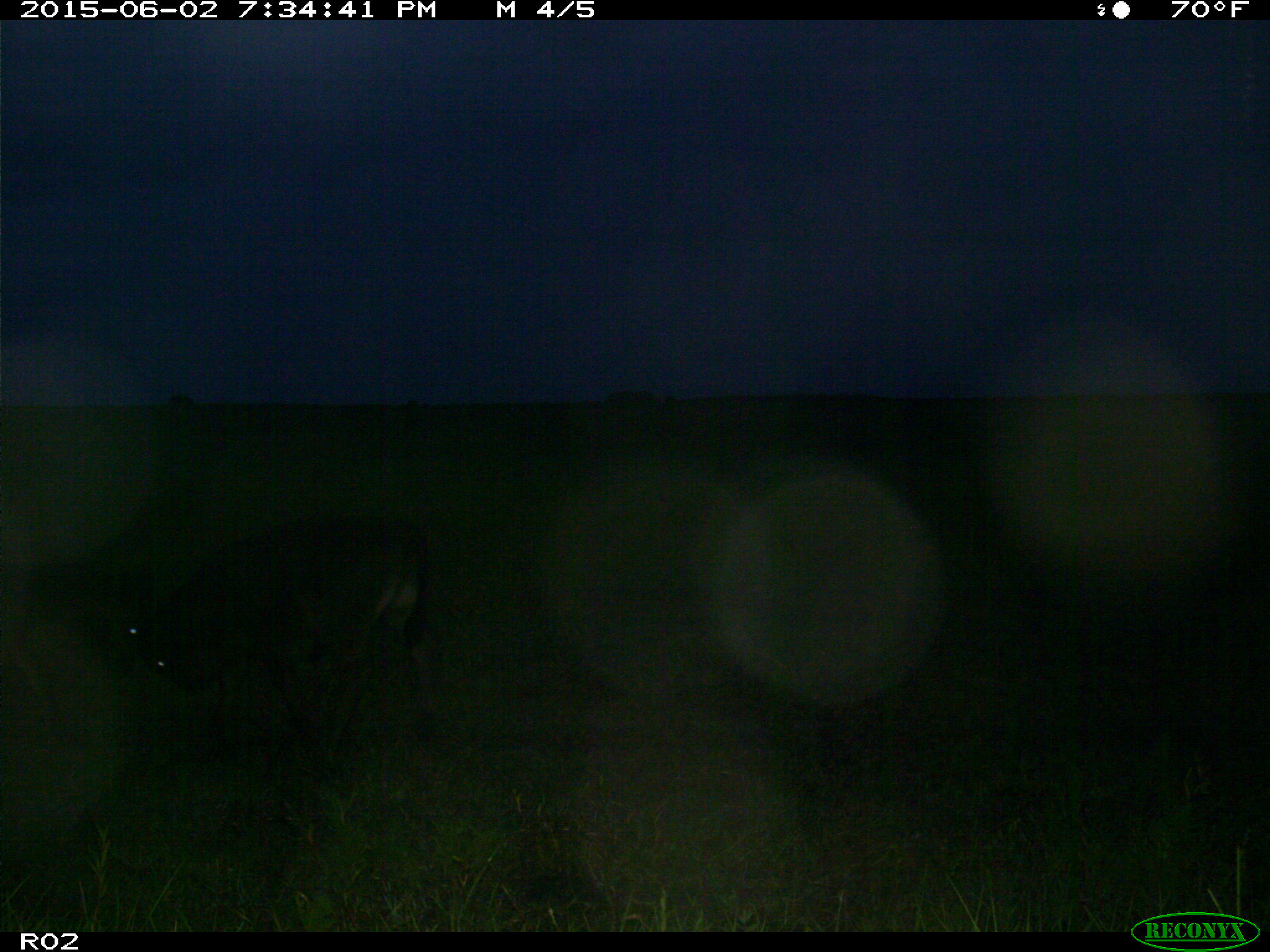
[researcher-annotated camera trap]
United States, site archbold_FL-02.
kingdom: Animalia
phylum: Chordata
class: Mammalia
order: Artiodactyla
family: Bovidae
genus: Bos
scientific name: Bos taurus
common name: domestic cow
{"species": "Bos taurus (domestic cow)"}